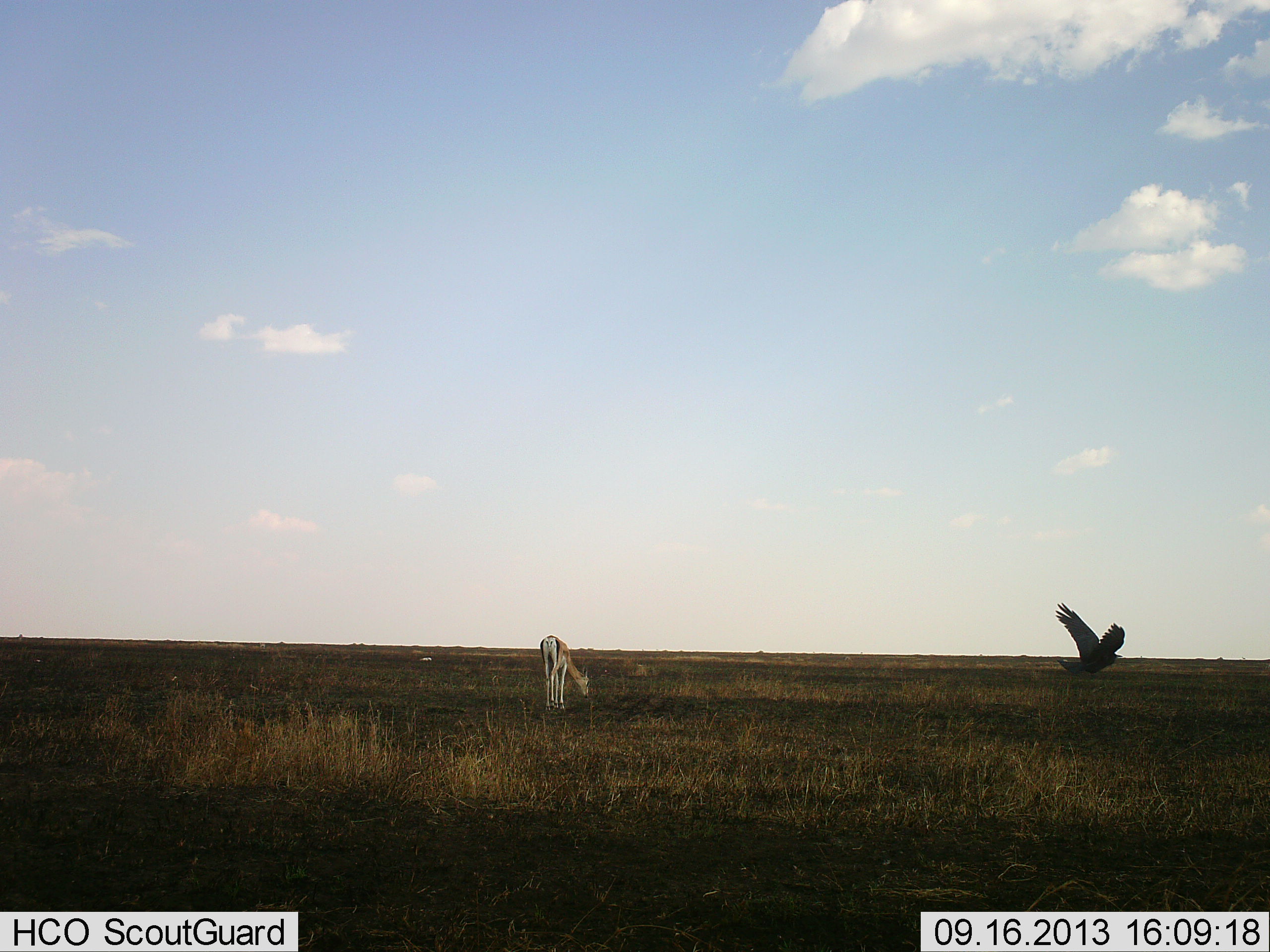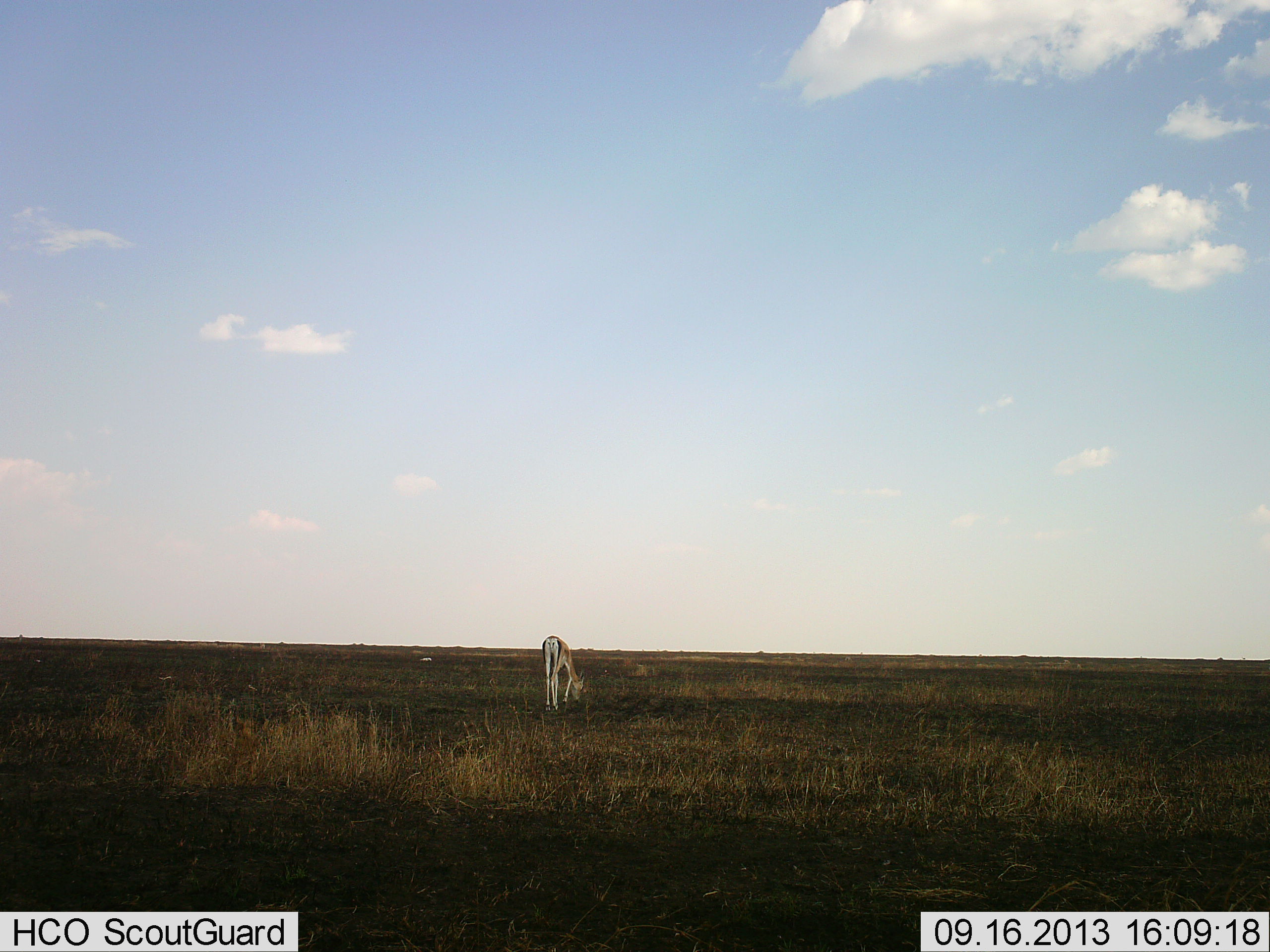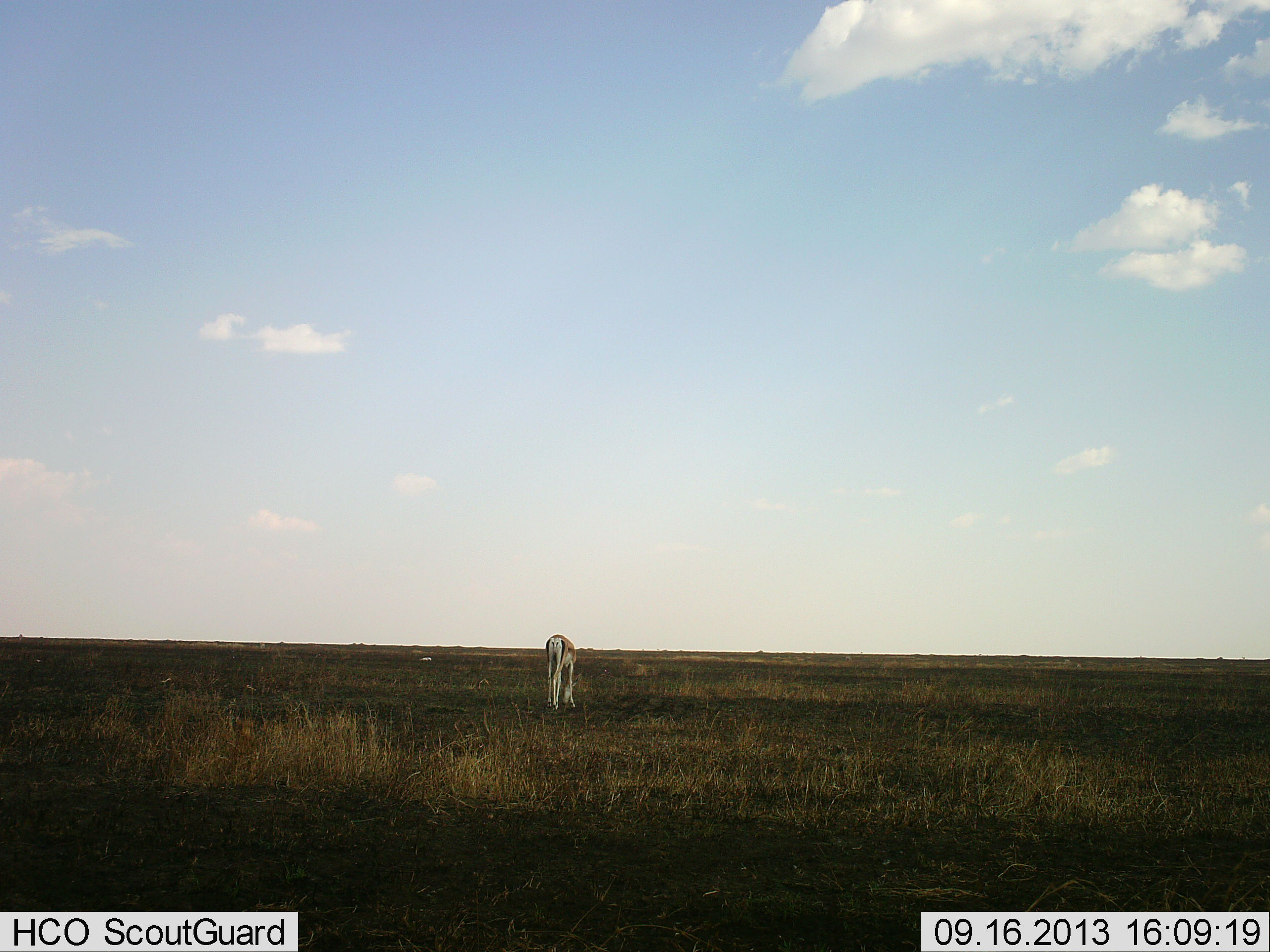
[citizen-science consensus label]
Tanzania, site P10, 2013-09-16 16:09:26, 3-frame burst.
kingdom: Animalia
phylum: Chordata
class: Mammalia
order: Artiodactyla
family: Bovidae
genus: Nanger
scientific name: Nanger granti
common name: grant's gazelle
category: gazellegrants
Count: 1.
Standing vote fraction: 22%.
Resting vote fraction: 0%.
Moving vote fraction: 0%.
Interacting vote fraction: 0%.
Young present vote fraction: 0%.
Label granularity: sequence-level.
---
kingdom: Animalia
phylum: Chordata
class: Aves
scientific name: Aves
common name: bird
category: otherbird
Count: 1.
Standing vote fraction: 0%.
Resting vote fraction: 0%.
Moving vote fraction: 100%.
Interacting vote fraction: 0%.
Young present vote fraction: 0%.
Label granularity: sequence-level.